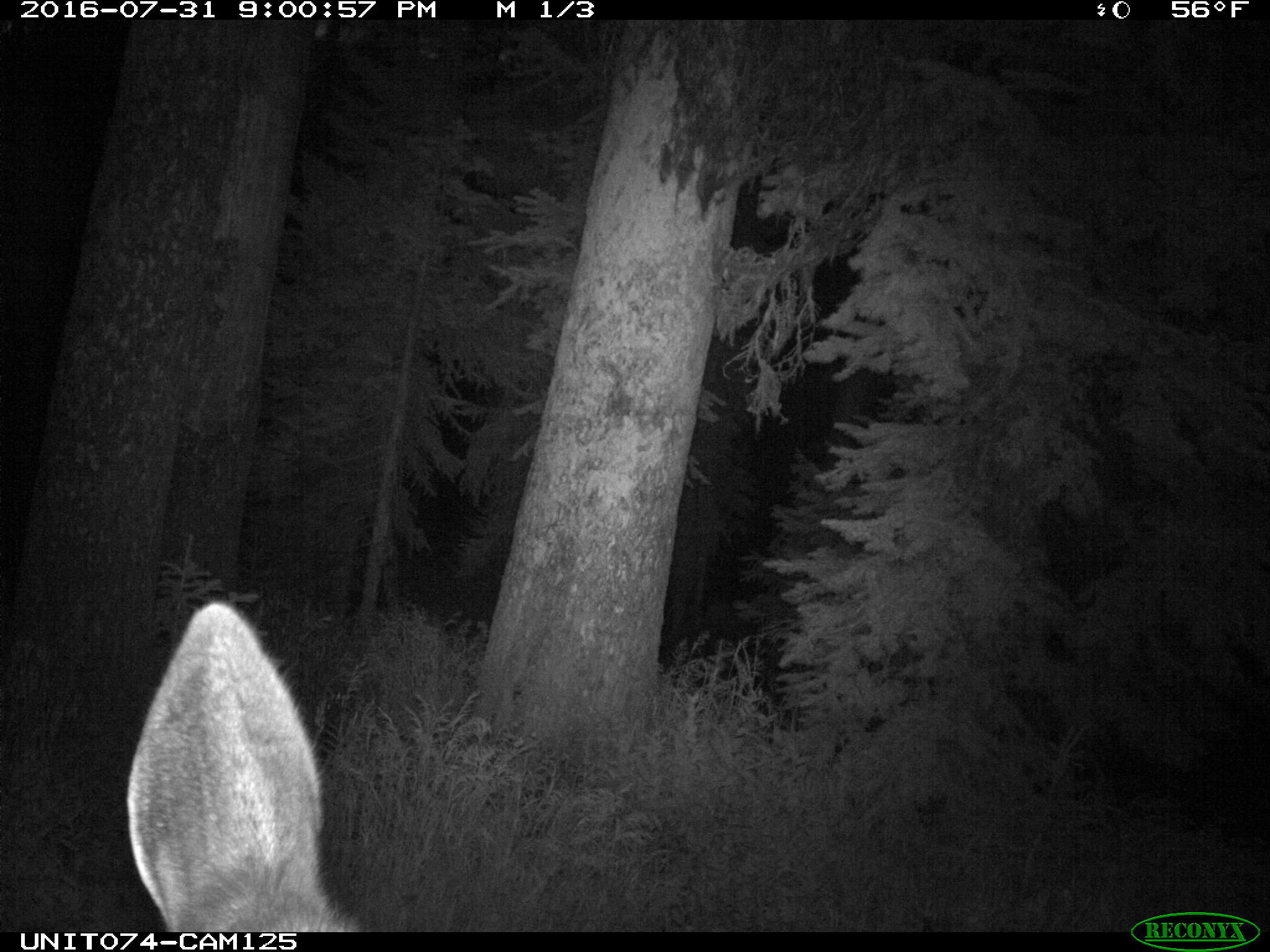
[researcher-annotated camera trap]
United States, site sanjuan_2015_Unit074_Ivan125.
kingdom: Animalia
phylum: Chordata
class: Mammalia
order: Artiodactyla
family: Cervidae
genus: Cervus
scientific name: Cervus elaphus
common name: red deer